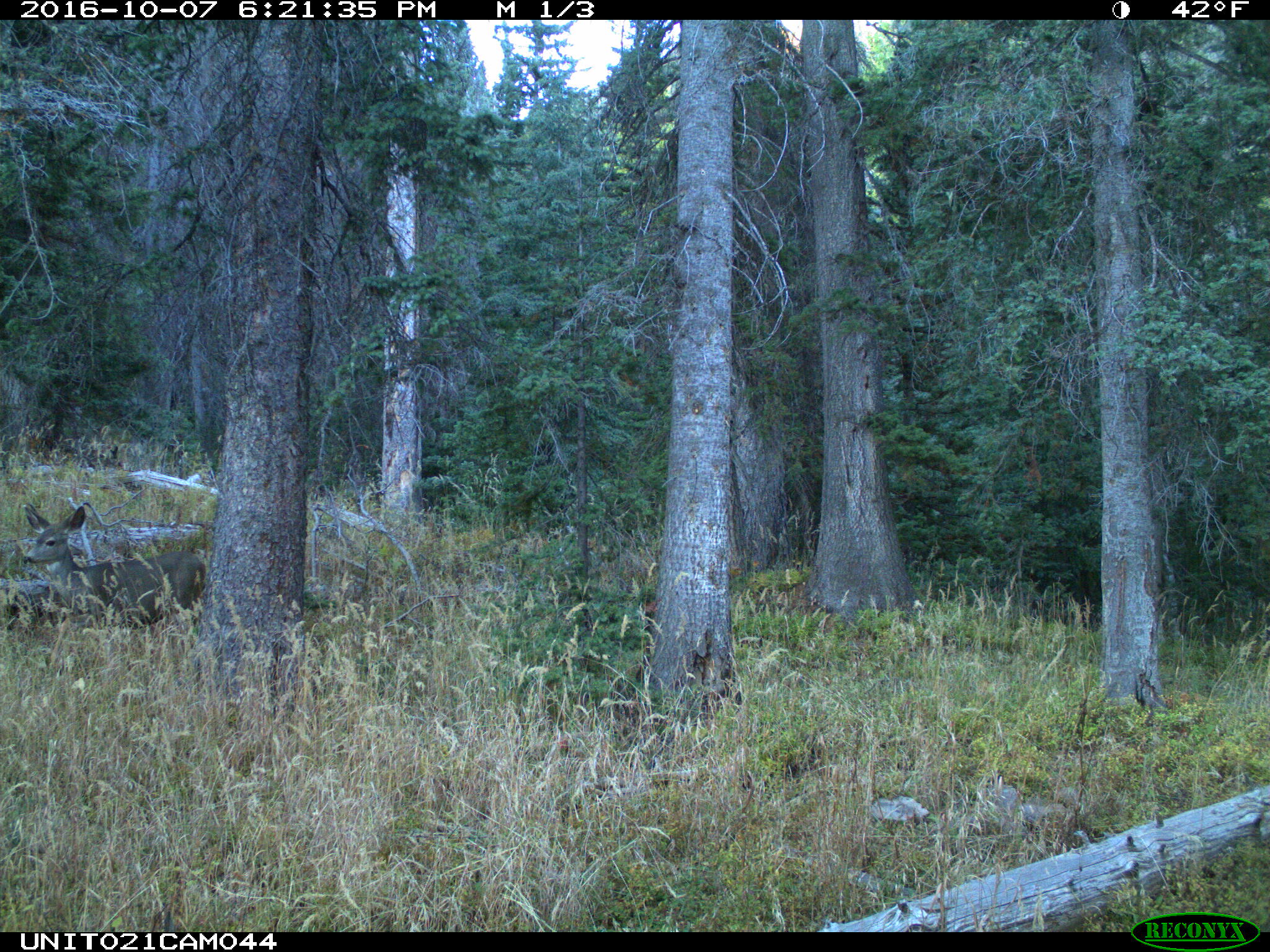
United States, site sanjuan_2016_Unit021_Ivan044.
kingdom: Animalia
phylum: Chordata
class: Mammalia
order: Artiodactyla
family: Cervidae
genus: Odocoileus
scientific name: Odocoileus hemionus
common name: mule deer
Odocoileus hemionus (mule deer).